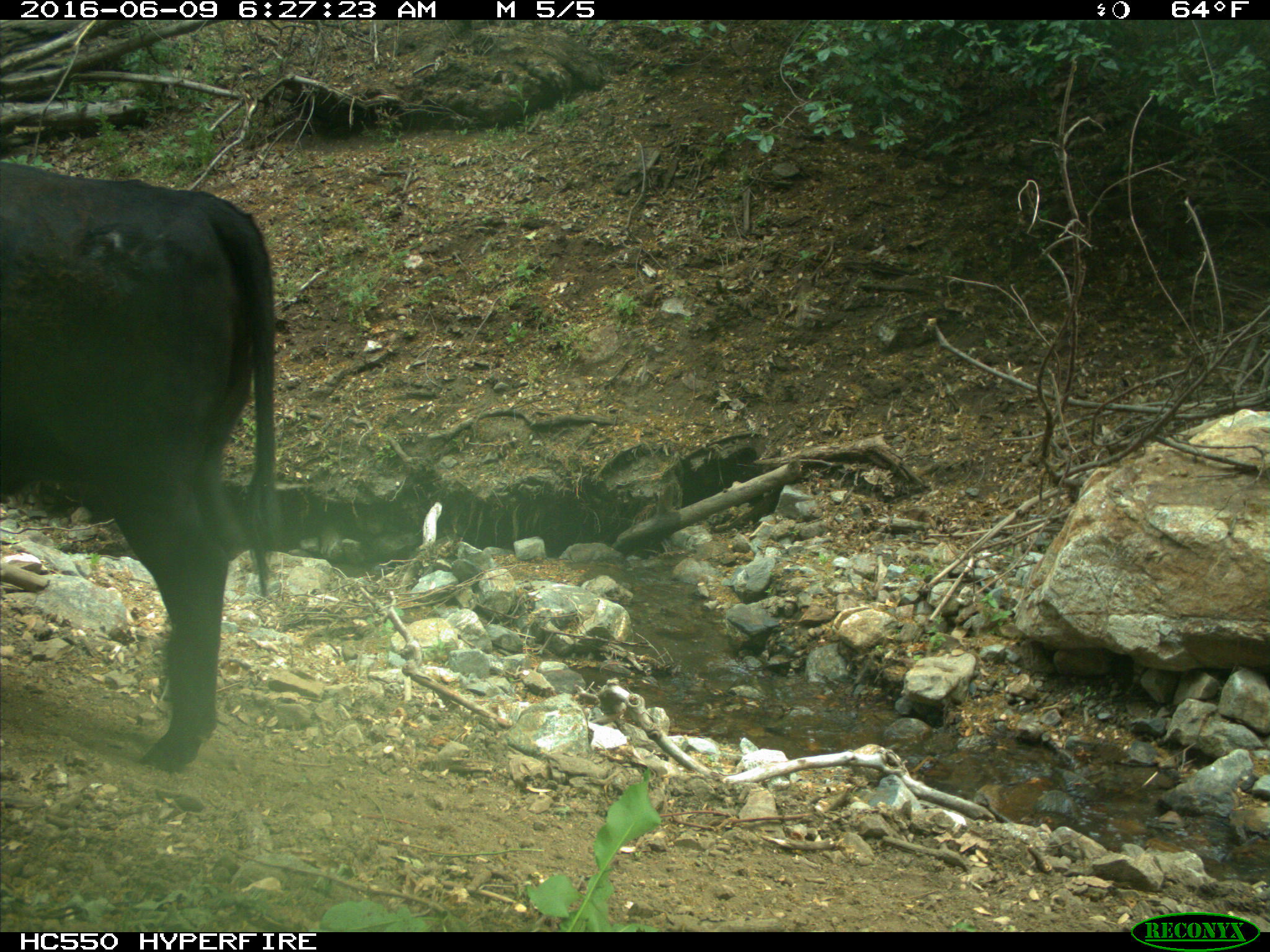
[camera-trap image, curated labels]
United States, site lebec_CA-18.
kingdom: Animalia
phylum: Chordata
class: Mammalia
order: Artiodactyla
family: Bovidae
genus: Bos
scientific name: Bos taurus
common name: domestic cow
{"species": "Bos taurus (domestic cow)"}